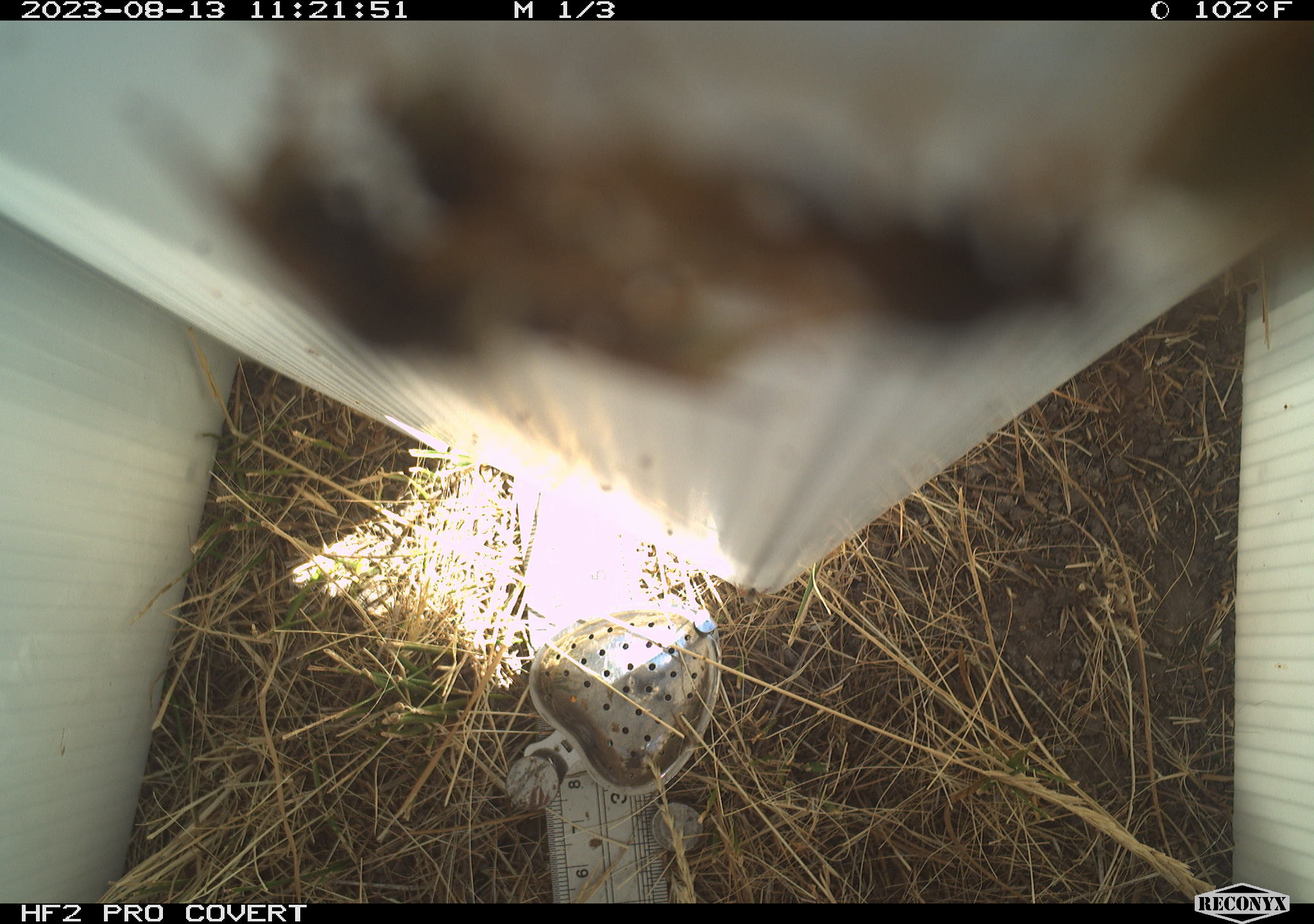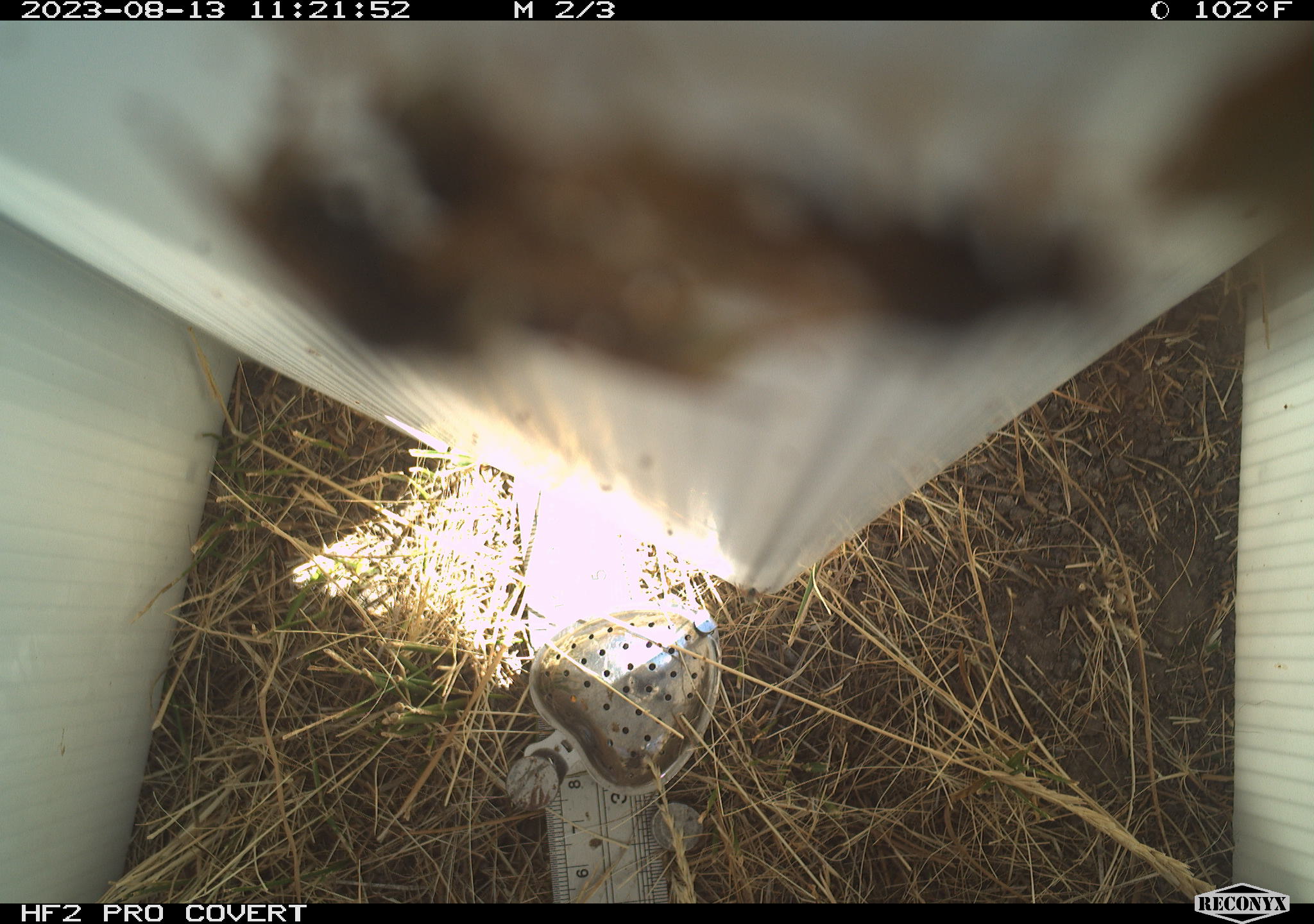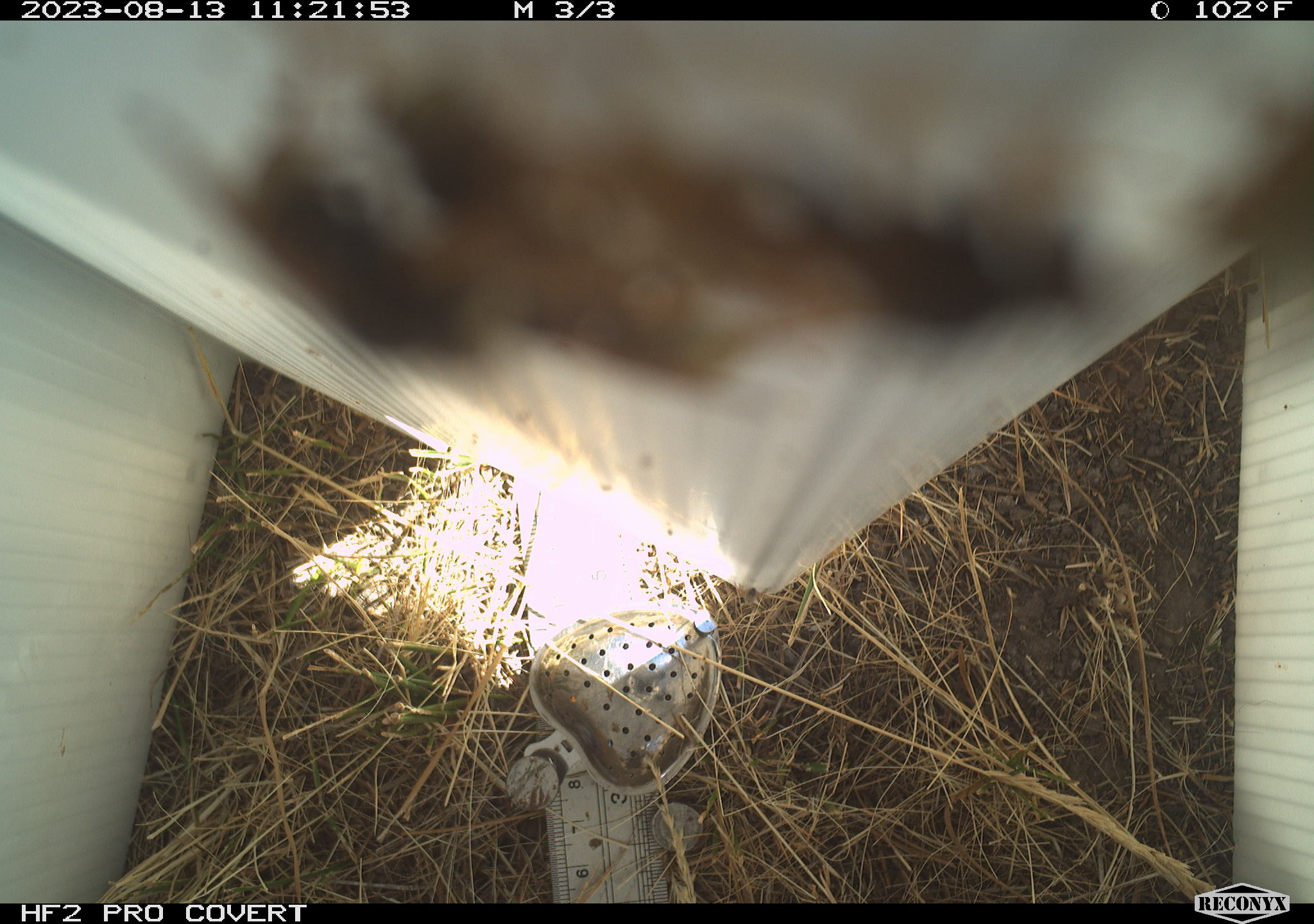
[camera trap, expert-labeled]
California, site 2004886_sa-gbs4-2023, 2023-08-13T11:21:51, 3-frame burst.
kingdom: Animalia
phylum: Arthropoda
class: Insecta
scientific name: Insecta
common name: insect